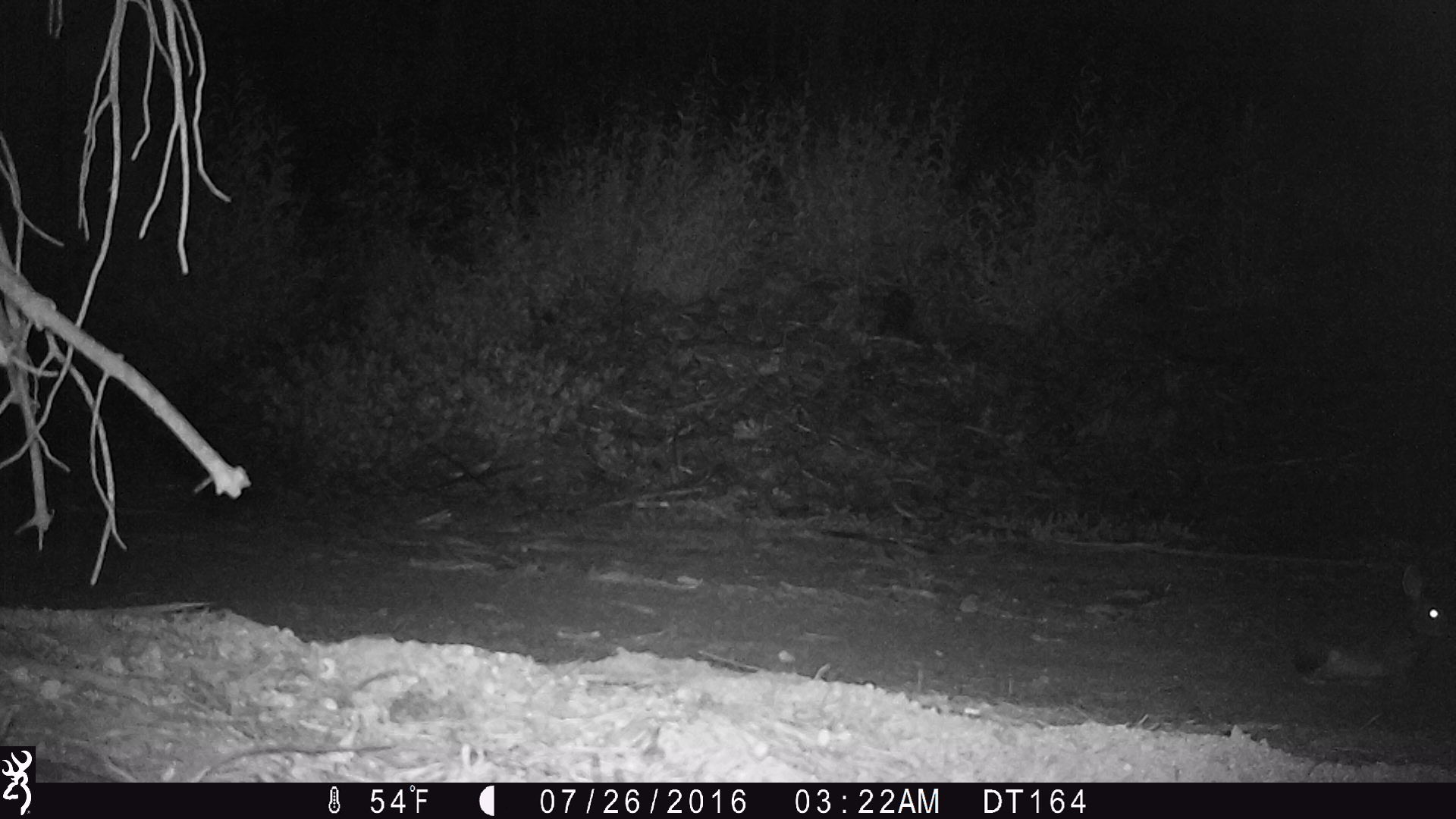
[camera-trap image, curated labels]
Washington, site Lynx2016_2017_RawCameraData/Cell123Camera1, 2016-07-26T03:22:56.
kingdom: Animalia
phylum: Chordata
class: Mammalia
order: Lagomorpha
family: Leporidae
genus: Lepus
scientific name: Lepus americanus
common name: snowshoe hare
Lepus americanus (snowshoe hare). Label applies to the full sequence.